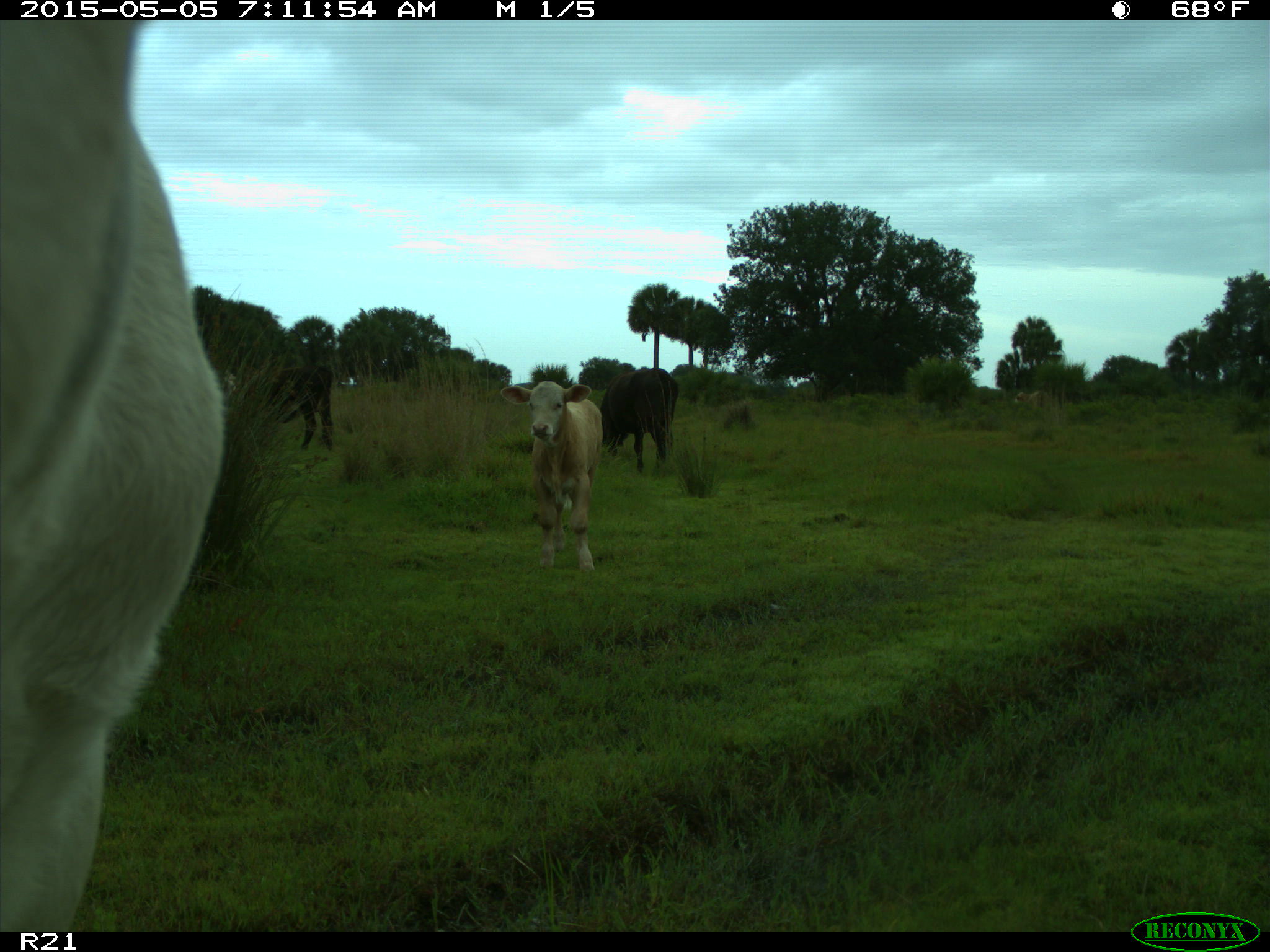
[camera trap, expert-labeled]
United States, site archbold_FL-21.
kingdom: Animalia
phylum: Chordata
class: Mammalia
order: Artiodactyla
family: Bovidae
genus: Bos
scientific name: Bos taurus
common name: domestic cow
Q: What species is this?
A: Bos taurus (domestic cow).